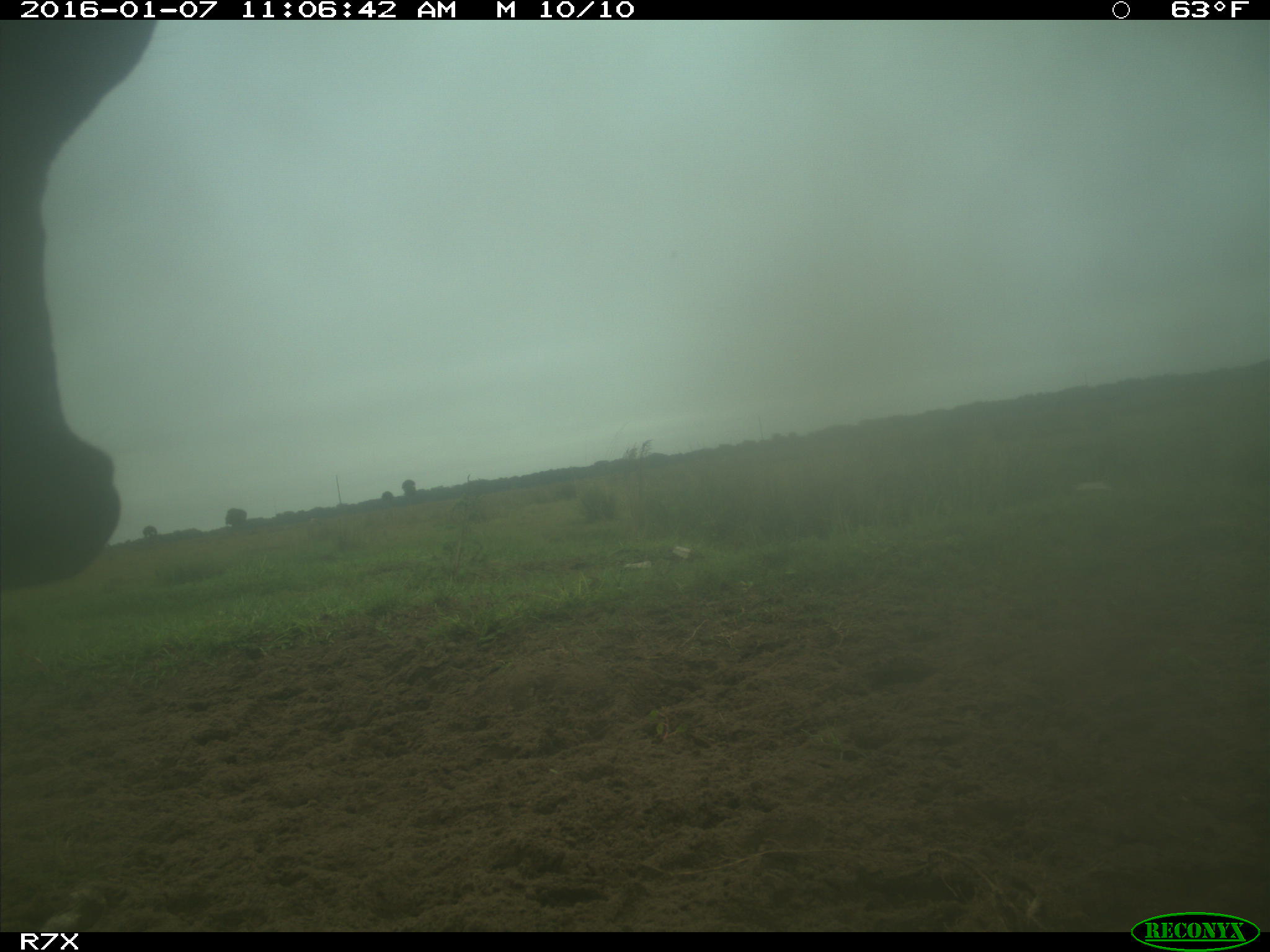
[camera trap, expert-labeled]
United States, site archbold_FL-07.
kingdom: Animalia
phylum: Chordata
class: Mammalia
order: Artiodactyla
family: Bovidae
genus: Bos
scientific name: Bos taurus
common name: domestic cow